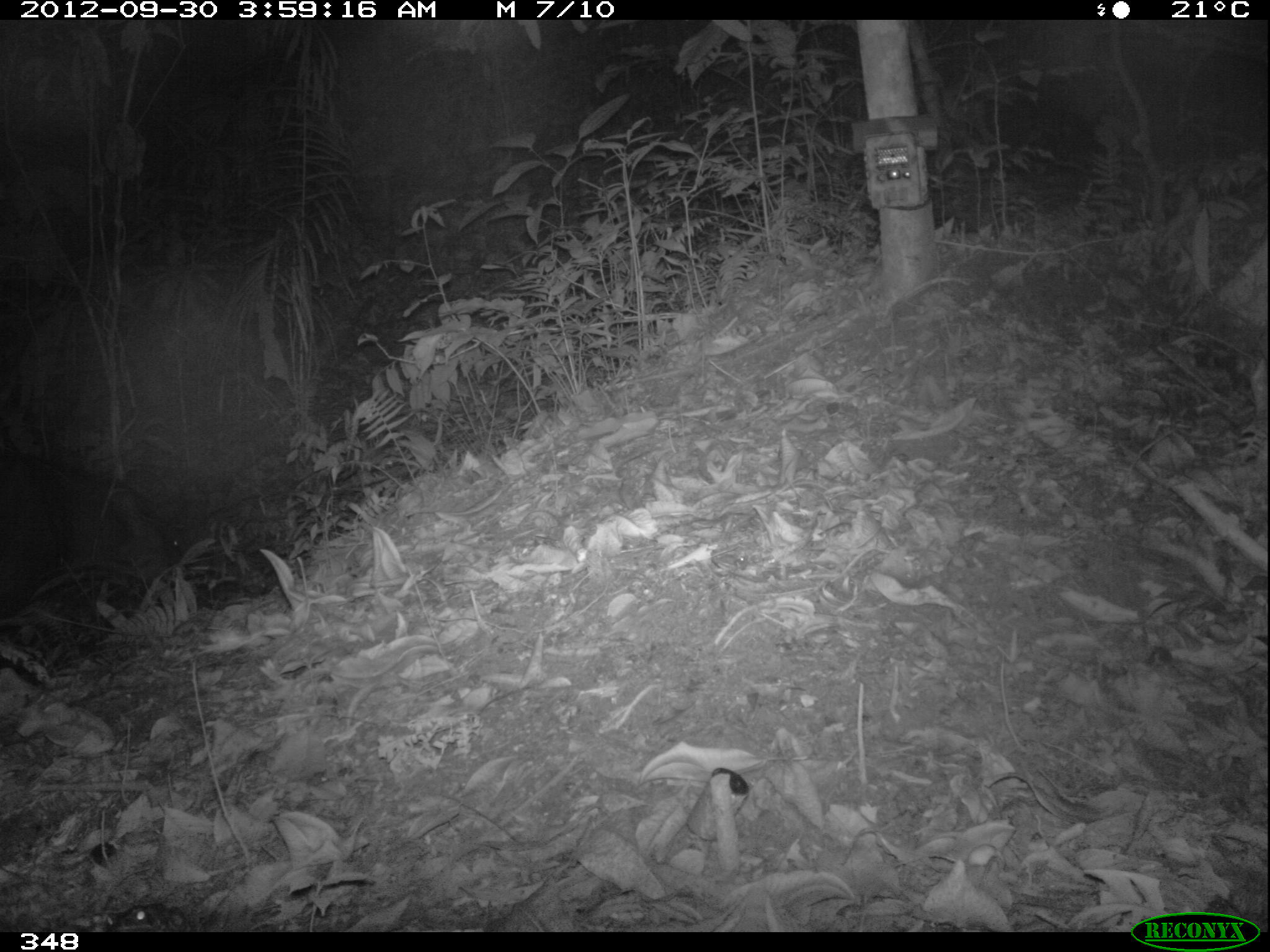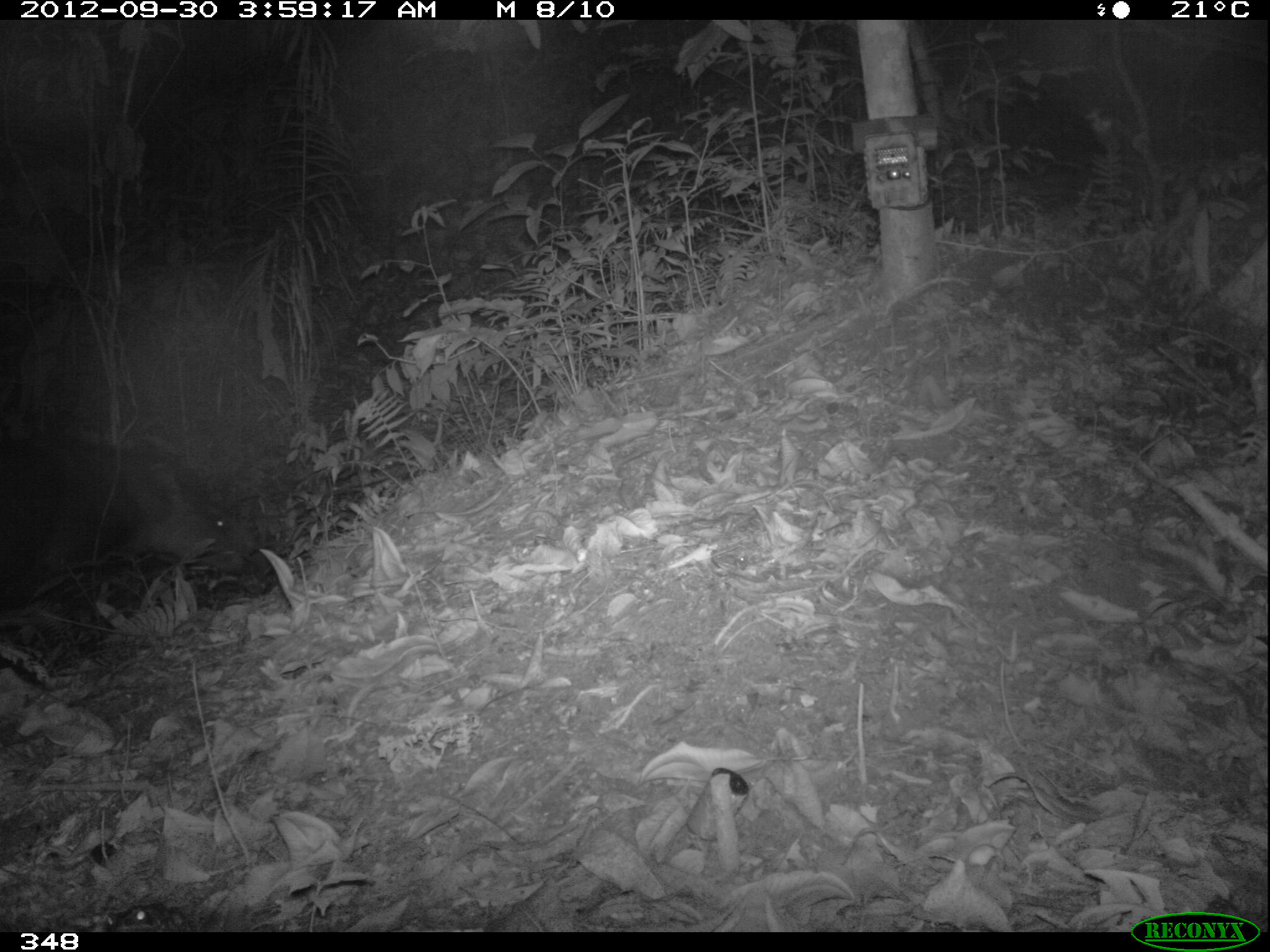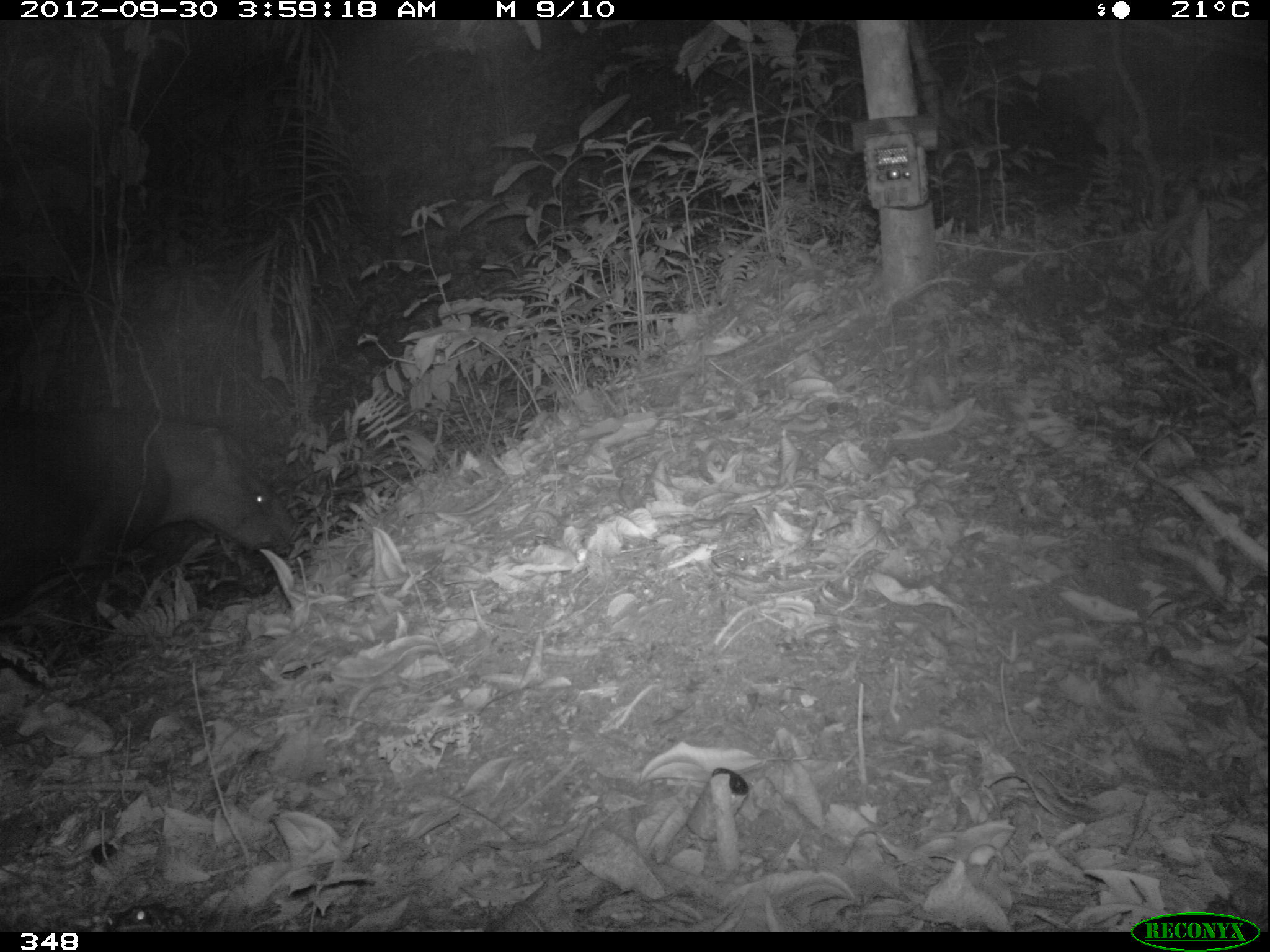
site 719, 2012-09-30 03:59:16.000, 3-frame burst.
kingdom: Animalia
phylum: Chordata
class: Mammalia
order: Perissodactyla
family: Tapiridae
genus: Tapirus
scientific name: Tapirus terrestris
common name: south american tapir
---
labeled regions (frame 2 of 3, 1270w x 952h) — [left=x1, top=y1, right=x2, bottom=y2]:
tapirus terrestris: [left=0, top=438, right=262, bottom=629]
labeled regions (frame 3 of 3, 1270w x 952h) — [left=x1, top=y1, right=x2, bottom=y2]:
tapirus terrestris: [left=0, top=409, right=309, bottom=611]